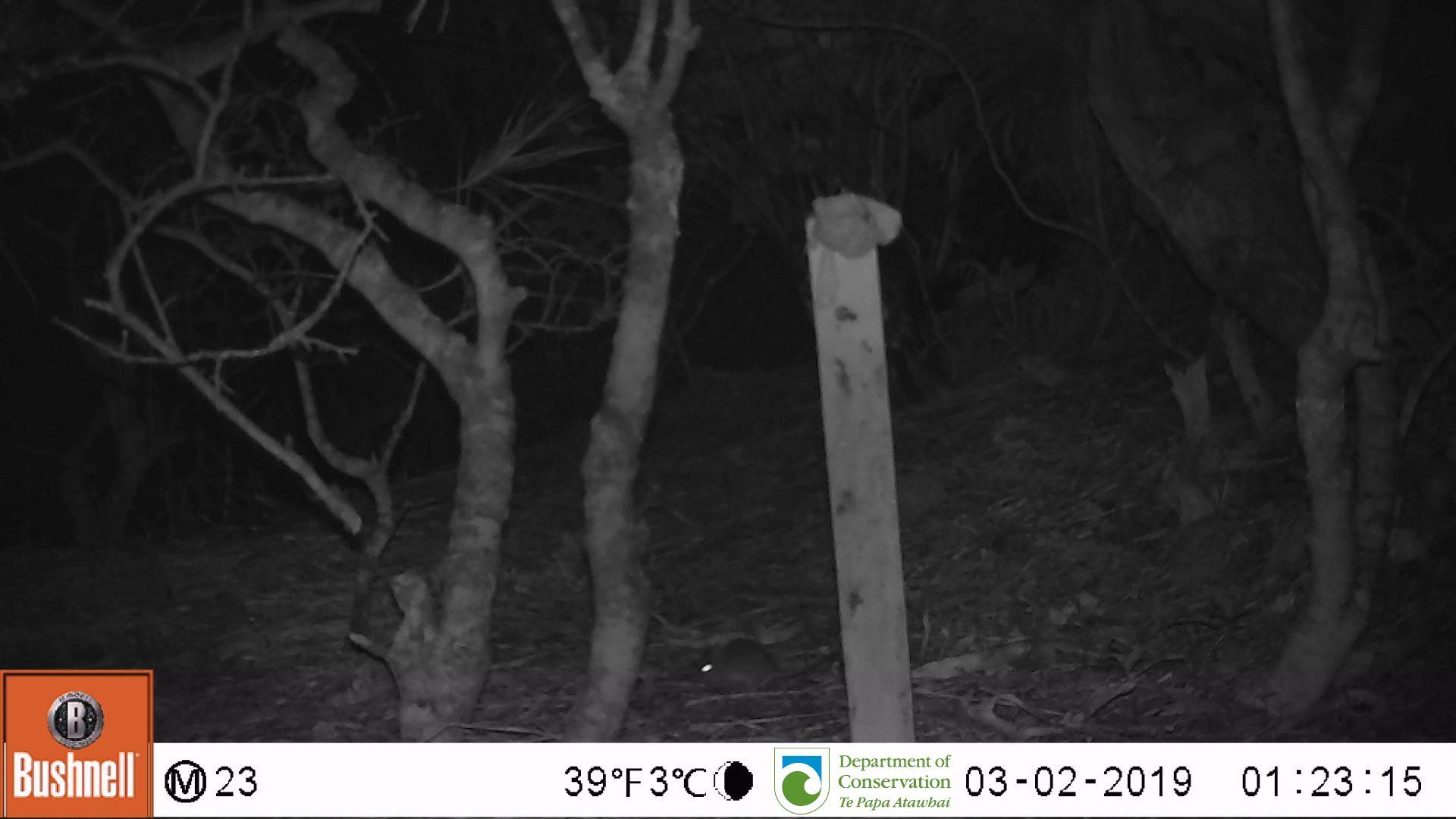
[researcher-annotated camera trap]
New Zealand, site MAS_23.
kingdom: Animalia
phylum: Chordata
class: Mammalia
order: Rodentia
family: Muridae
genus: Mus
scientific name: Mus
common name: mouse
Mouse (Mus).